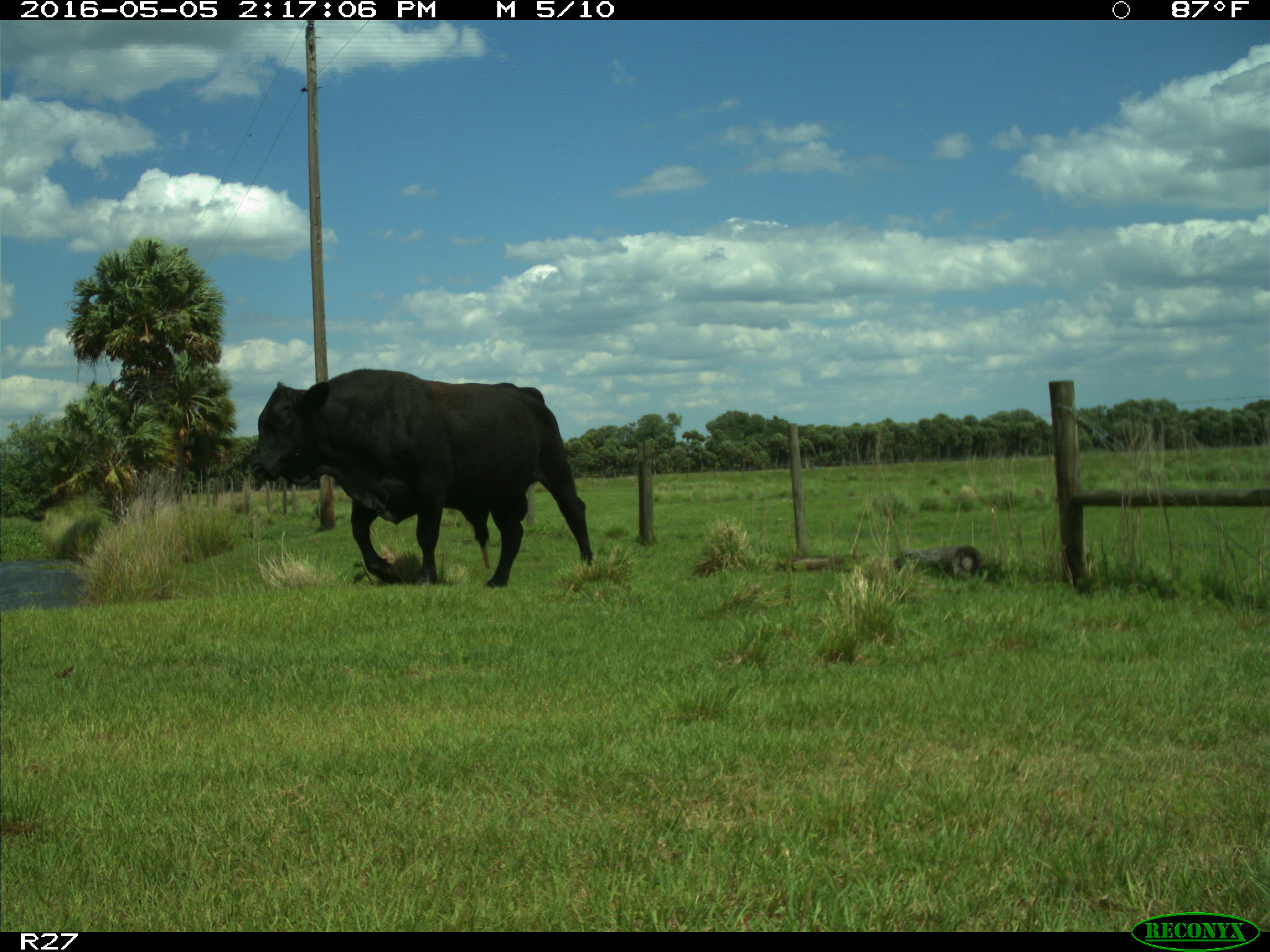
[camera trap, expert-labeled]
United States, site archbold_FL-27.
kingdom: Animalia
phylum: Chordata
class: Mammalia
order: Artiodactyla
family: Bovidae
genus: Bos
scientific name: Bos taurus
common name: domestic cow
Bos taurus (domestic cow).